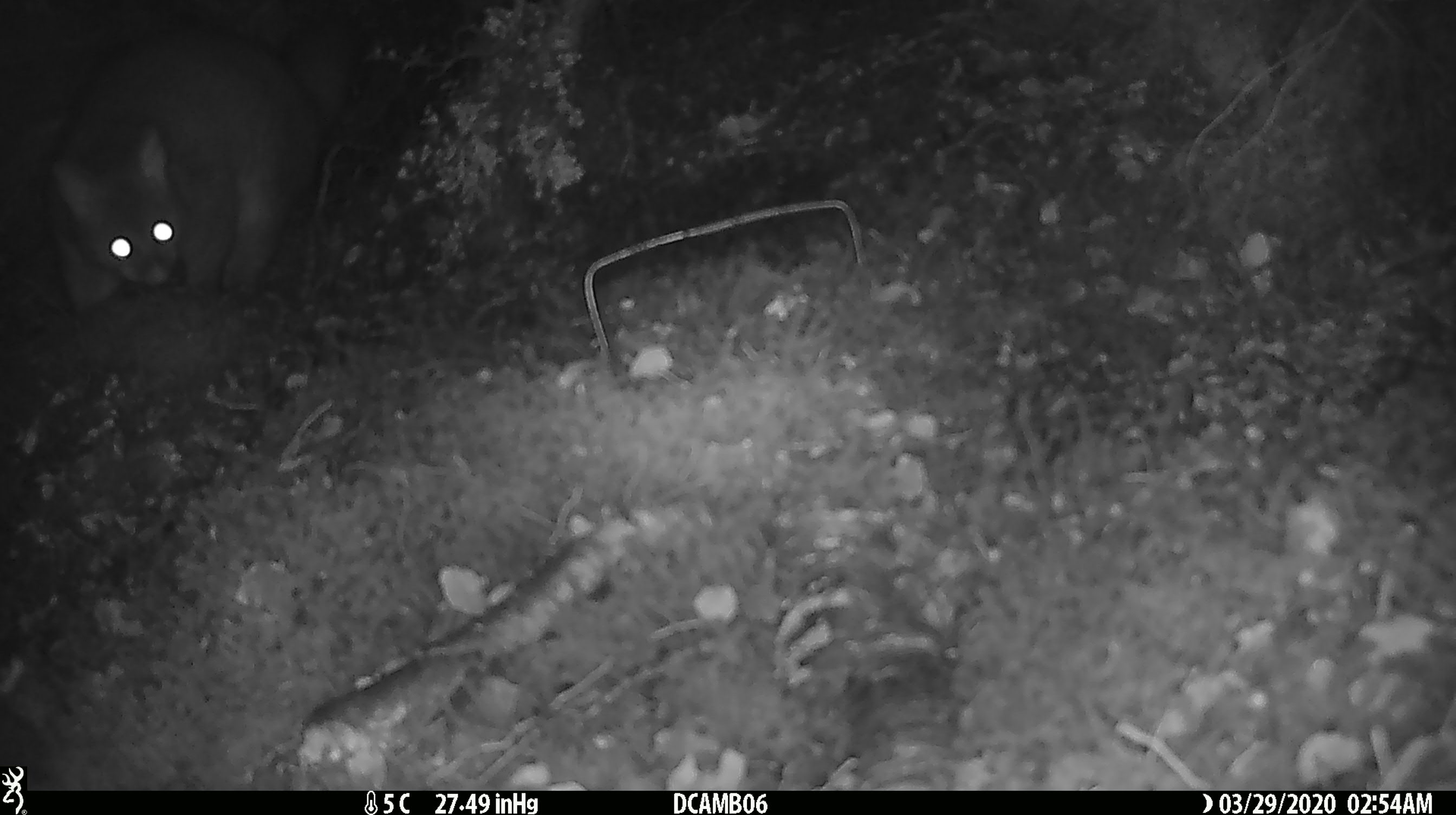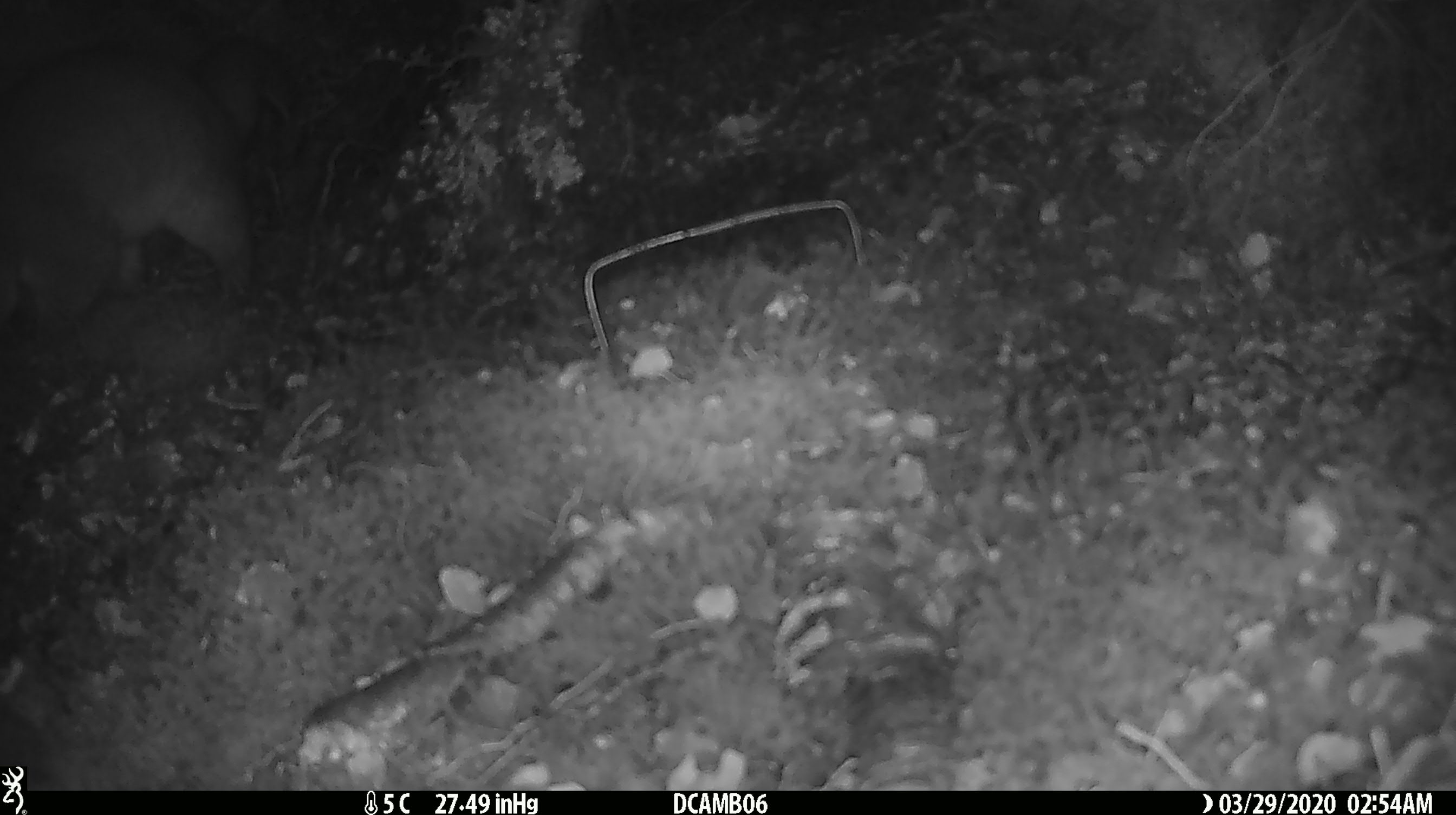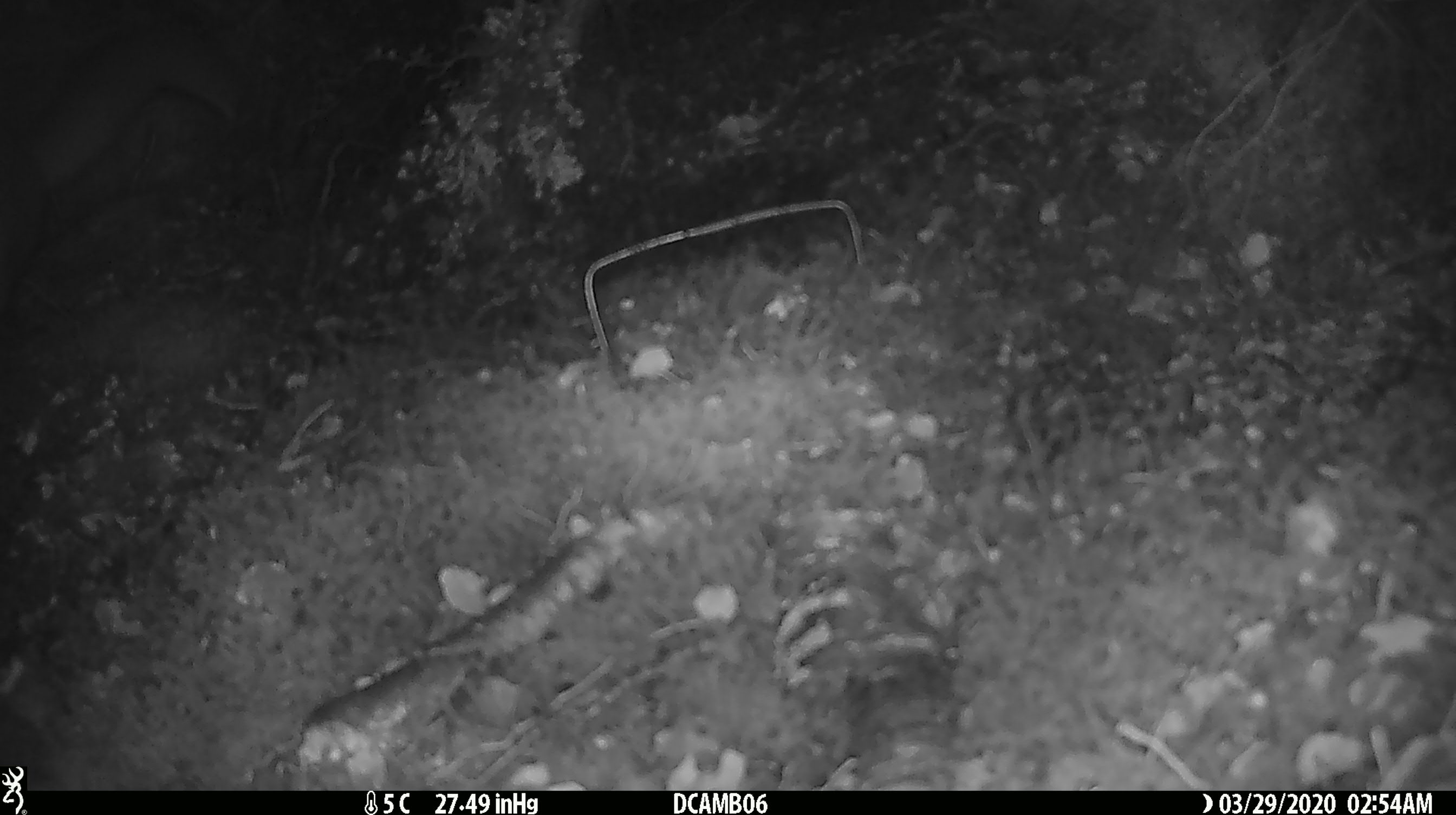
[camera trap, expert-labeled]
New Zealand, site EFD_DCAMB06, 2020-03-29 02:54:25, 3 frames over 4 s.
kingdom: Animalia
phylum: Chordata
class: Mammalia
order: Diprotodontia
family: Phalangeridae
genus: Trichosurus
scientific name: Trichosurus vulpecula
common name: common brushtail possum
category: possum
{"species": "possum (common brushtail possum) (Trichosurus vulpecula)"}